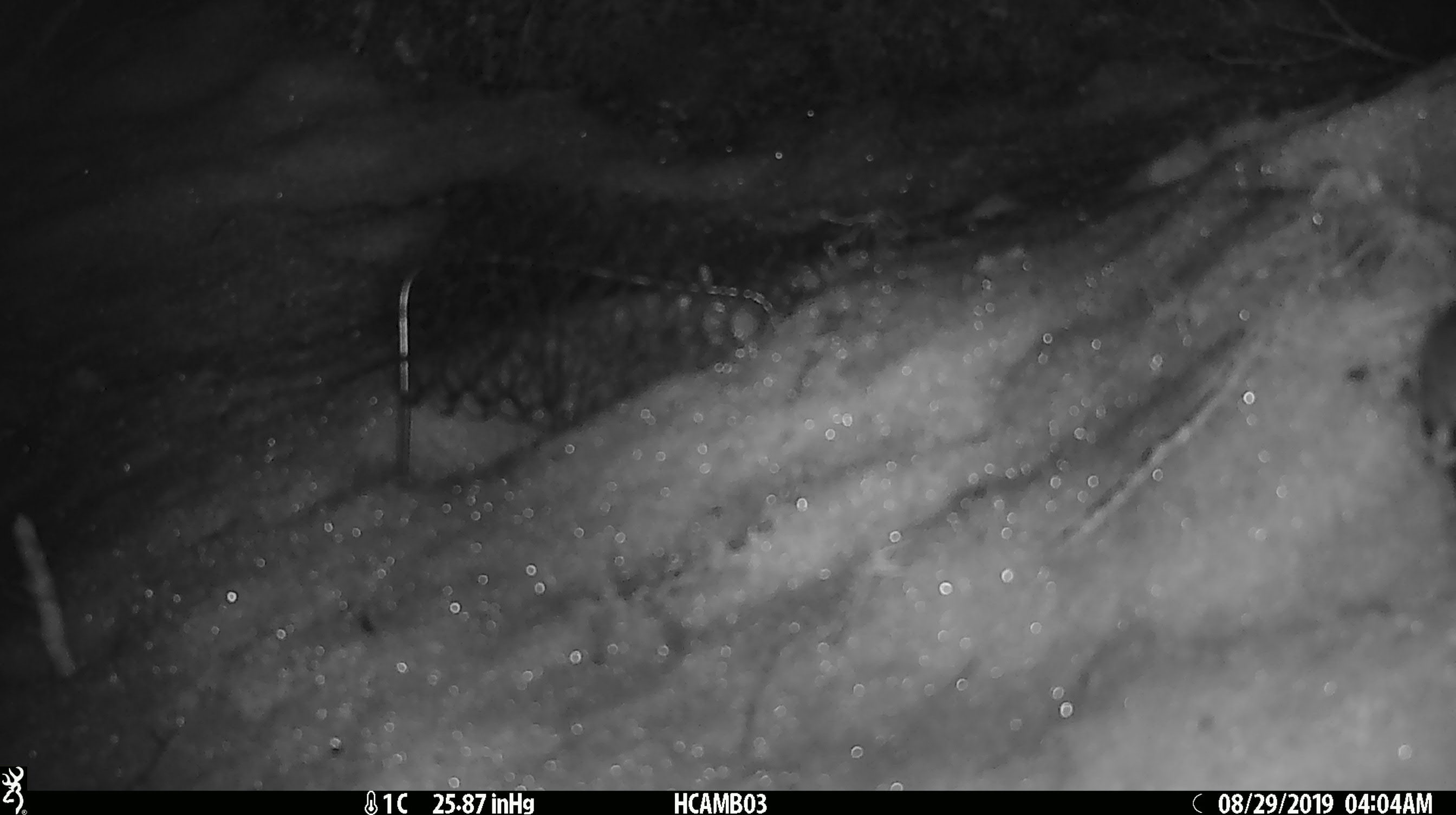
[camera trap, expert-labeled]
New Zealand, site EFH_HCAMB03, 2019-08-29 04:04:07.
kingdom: Animalia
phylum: Chordata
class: Mammalia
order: Rodentia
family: Muridae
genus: Mus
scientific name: Mus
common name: mouse